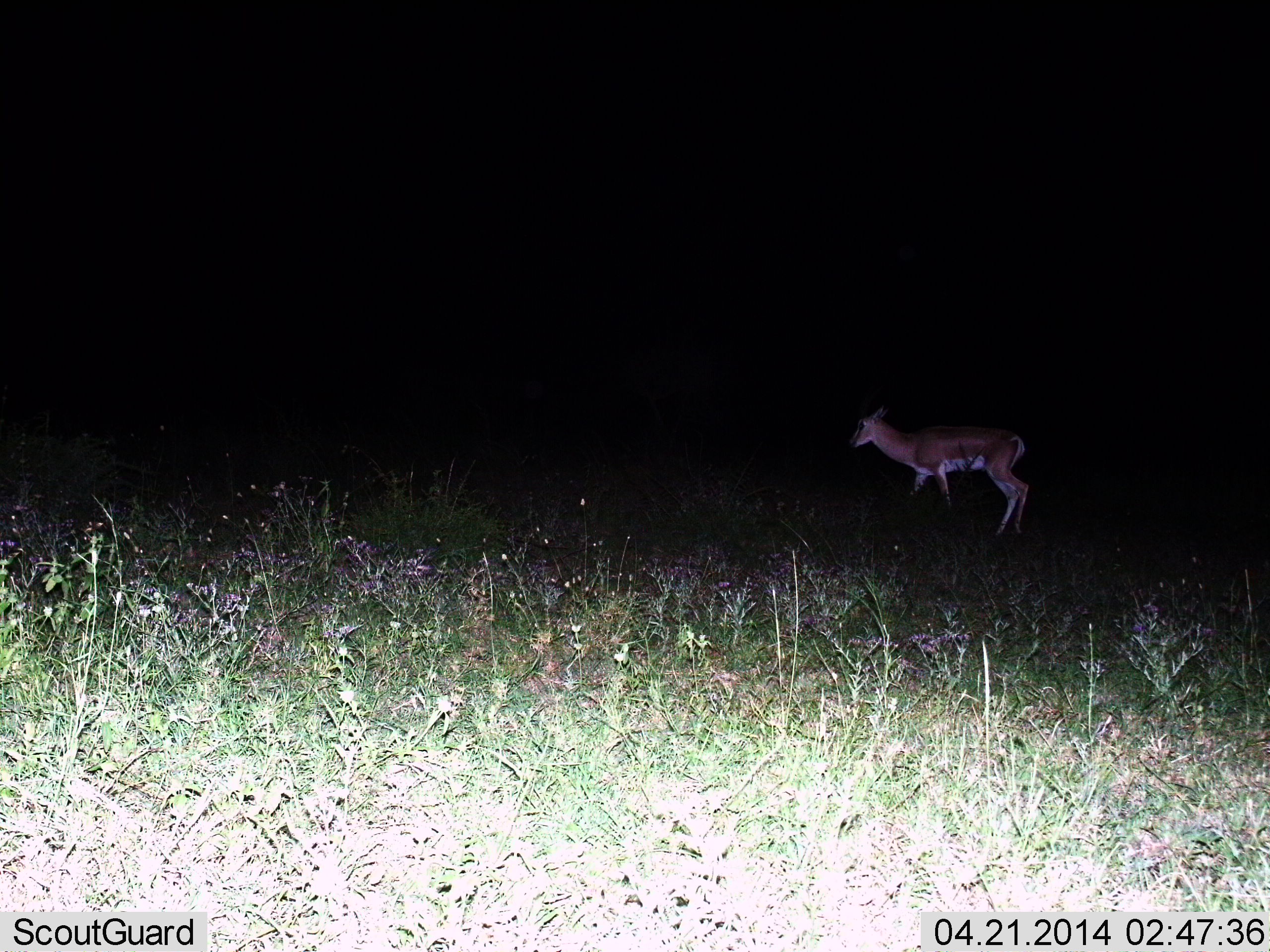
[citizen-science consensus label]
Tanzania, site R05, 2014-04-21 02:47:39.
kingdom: Animalia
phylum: Chordata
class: Mammalia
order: Artiodactyla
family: Bovidae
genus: Nanger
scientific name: Nanger granti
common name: grant's gazelle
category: gazellegrants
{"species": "gazellegrants (grant's gazelle) (Nanger granti)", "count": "1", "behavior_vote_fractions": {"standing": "50%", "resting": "0%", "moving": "50%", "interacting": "0%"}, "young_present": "0%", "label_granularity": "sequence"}